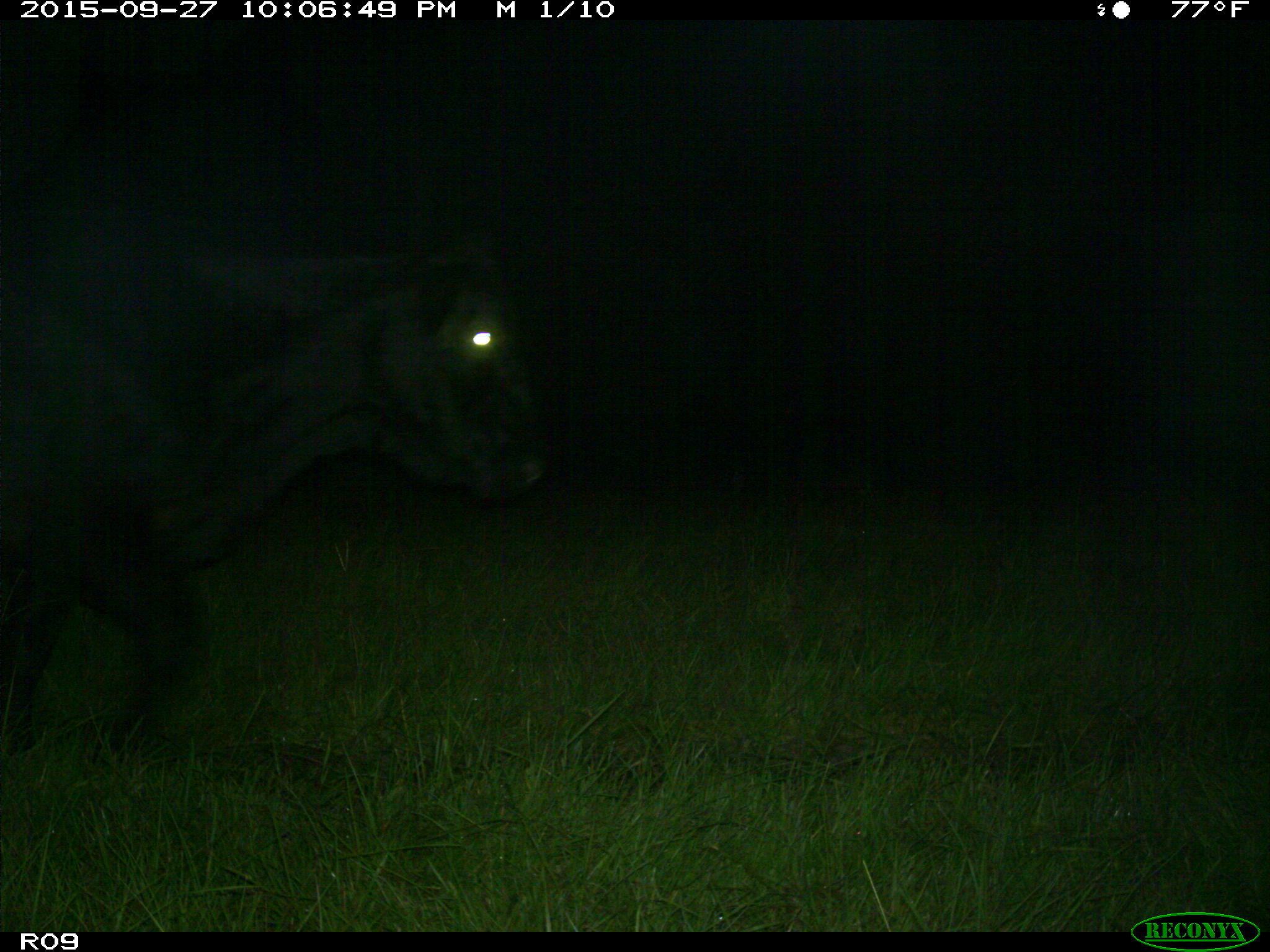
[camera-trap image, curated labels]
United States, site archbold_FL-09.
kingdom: Animalia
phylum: Chordata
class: Mammalia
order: Artiodactyla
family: Bovidae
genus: Bos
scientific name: Bos taurus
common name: domestic cow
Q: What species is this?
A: Bos taurus (domestic cow).